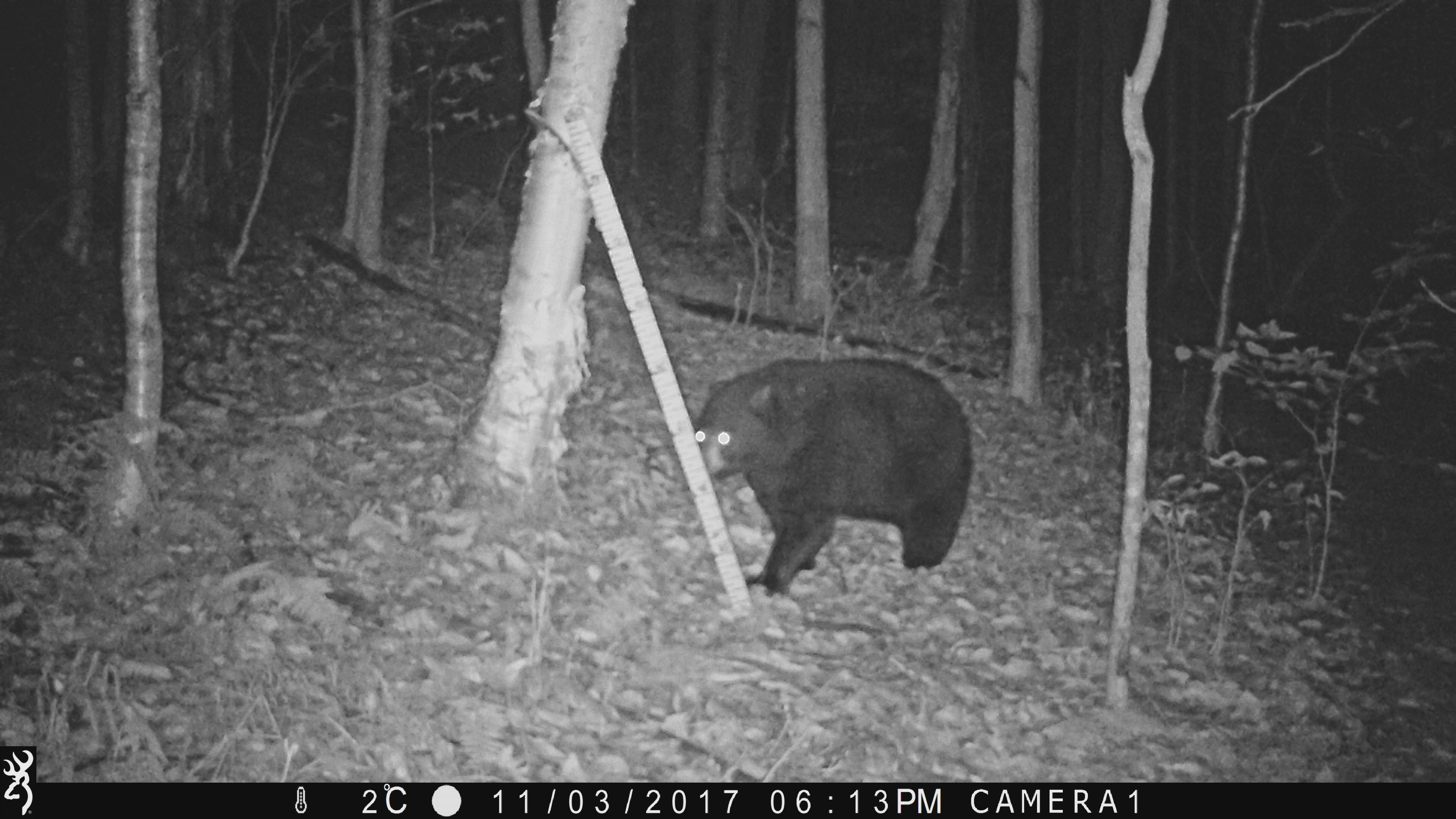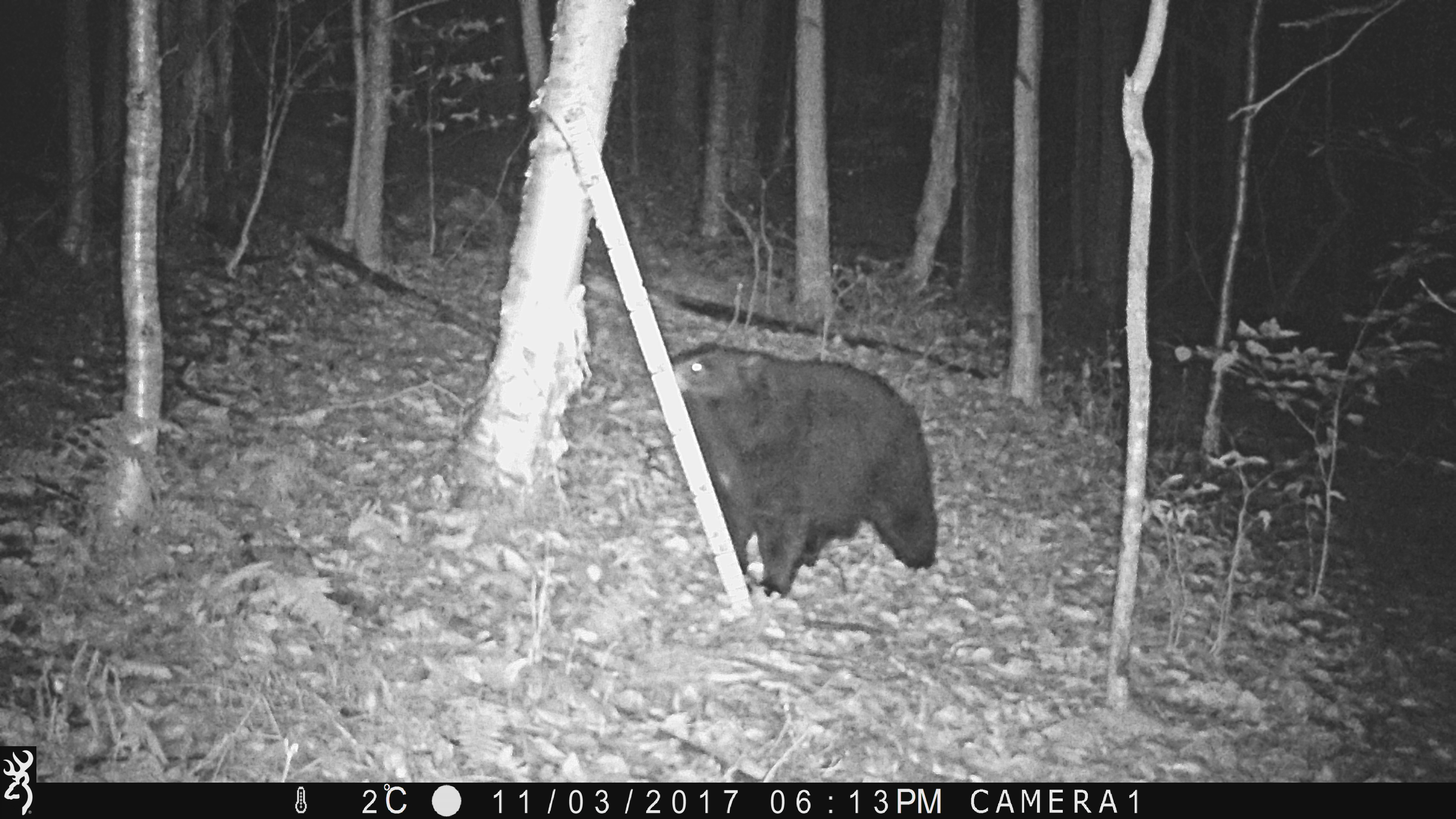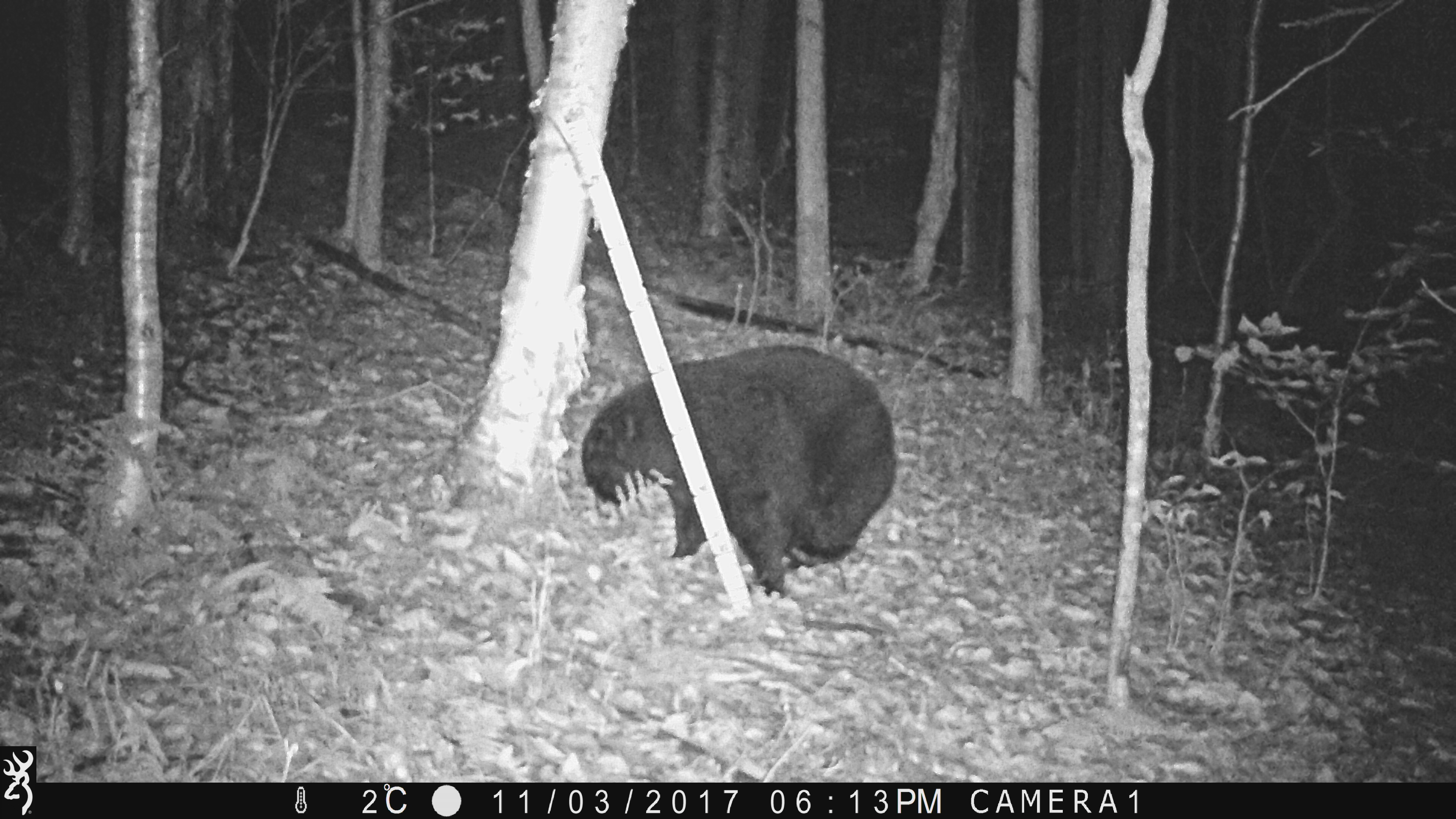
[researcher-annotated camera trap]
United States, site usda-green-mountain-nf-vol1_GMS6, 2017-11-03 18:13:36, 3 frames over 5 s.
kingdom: Animalia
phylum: Chordata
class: Mammalia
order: Carnivora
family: Ursidae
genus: Ursus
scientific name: Ursus americanus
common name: black bear